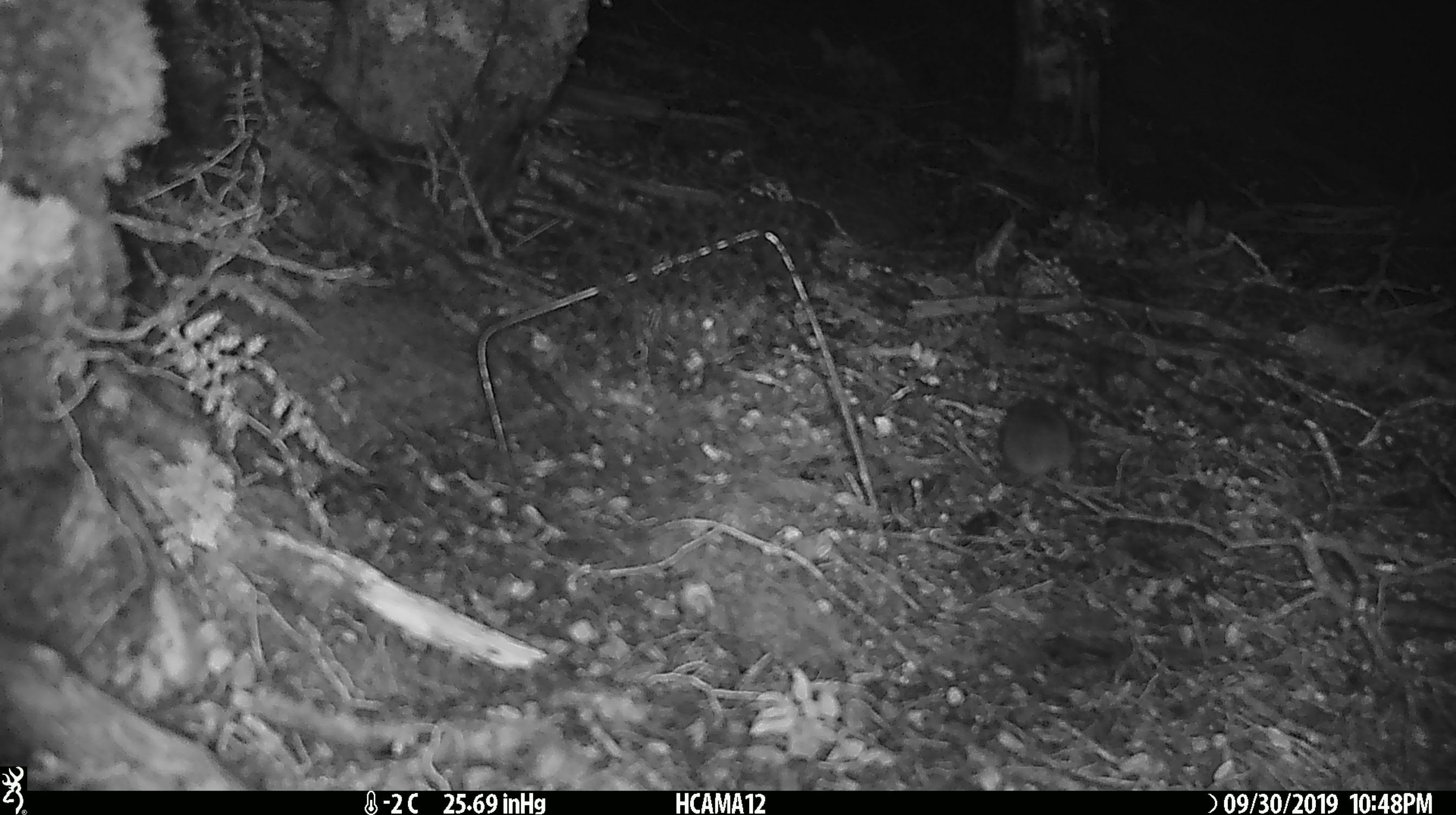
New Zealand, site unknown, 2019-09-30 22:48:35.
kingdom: Animalia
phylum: Chordata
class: Mammalia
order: Rodentia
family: Muridae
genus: Mus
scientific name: Mus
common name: mouse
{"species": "mouse (Mus)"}